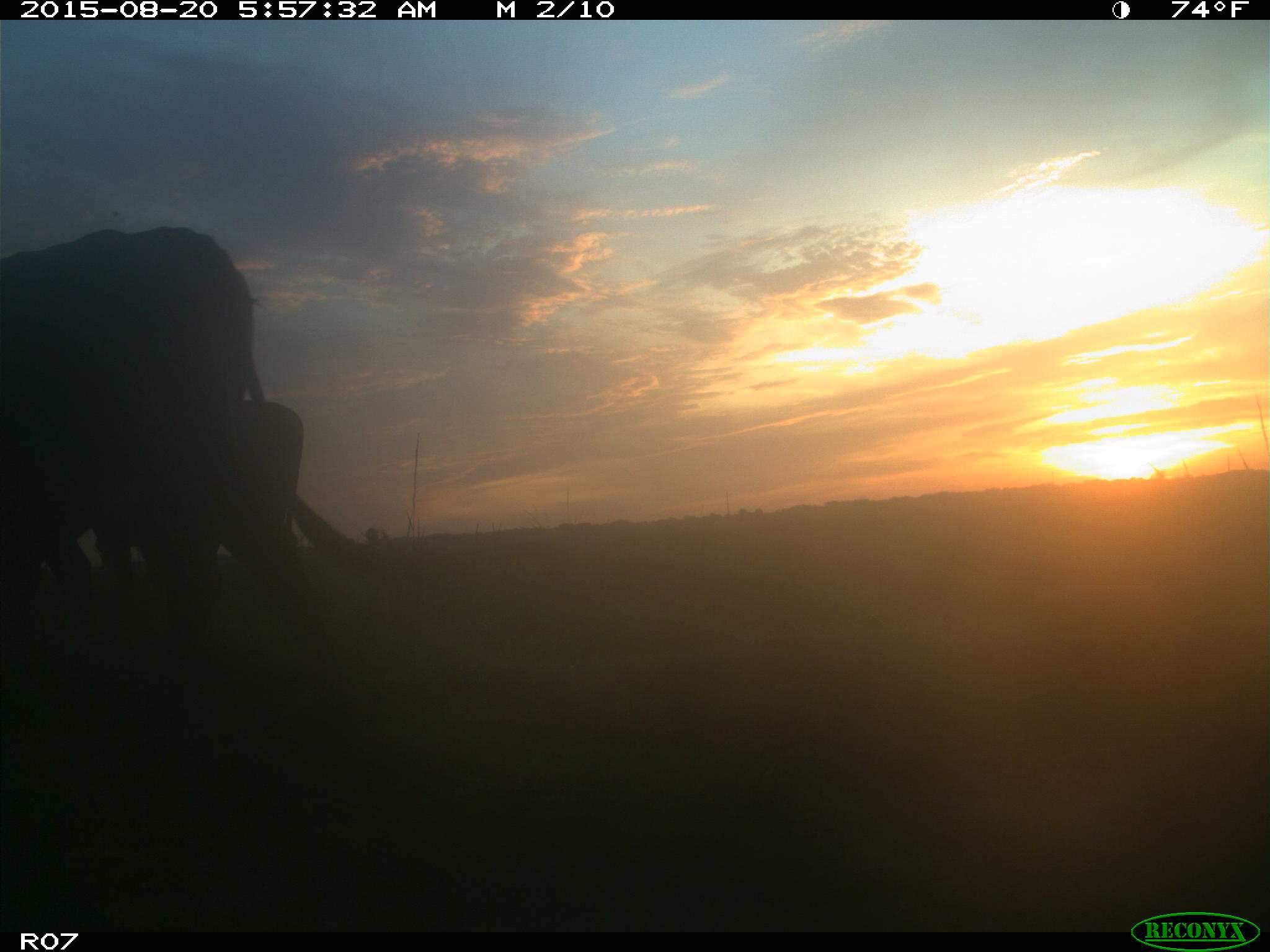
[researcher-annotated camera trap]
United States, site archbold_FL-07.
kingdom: Animalia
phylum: Chordata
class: Mammalia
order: Artiodactyla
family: Bovidae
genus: Bos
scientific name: Bos taurus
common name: domestic cow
Bos taurus (domestic cow).